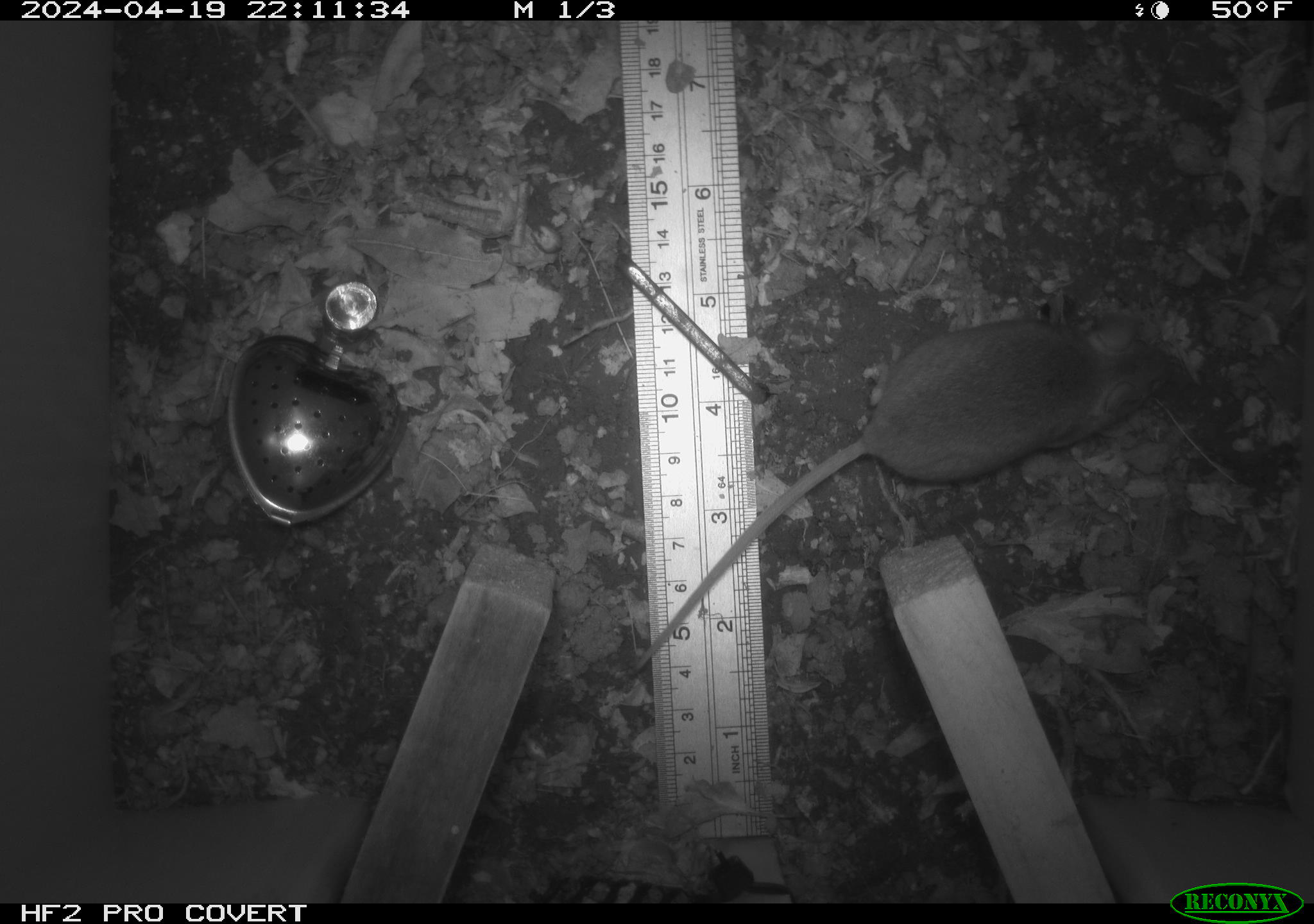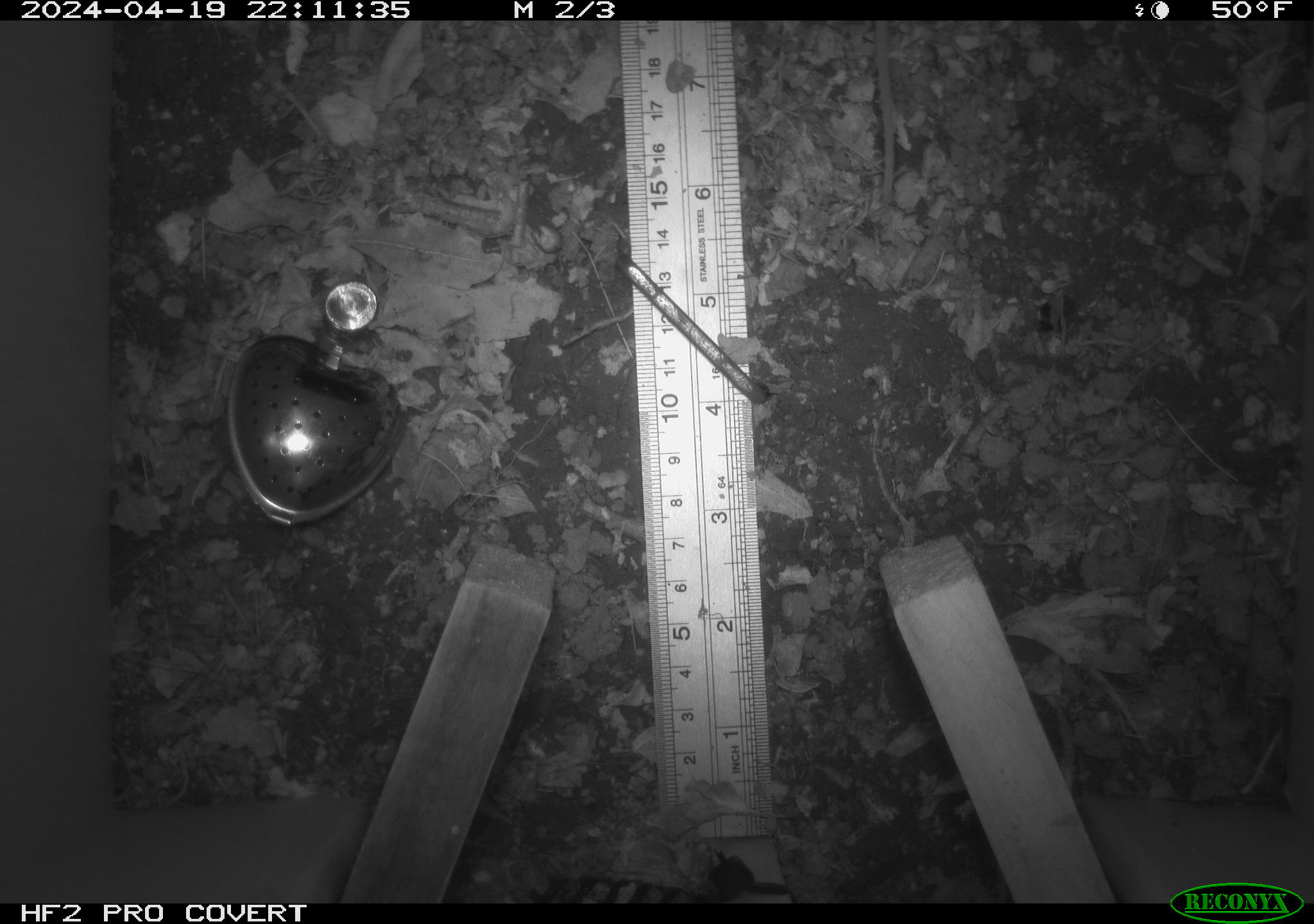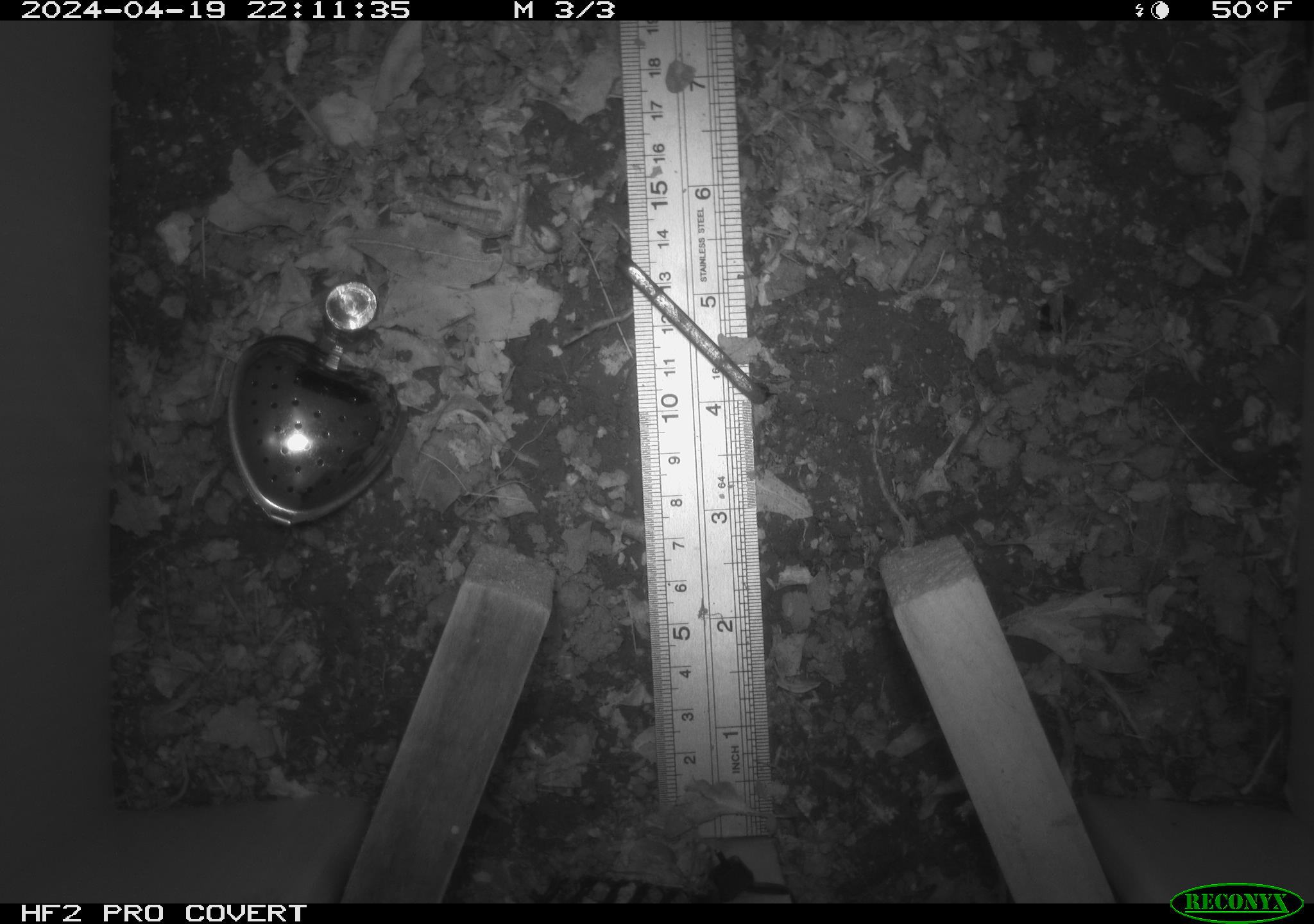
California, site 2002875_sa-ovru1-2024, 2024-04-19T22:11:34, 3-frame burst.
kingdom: Animalia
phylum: Chordata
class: Mammalia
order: Rodentia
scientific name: Rodentia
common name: rodent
Rodent (Rodentia).